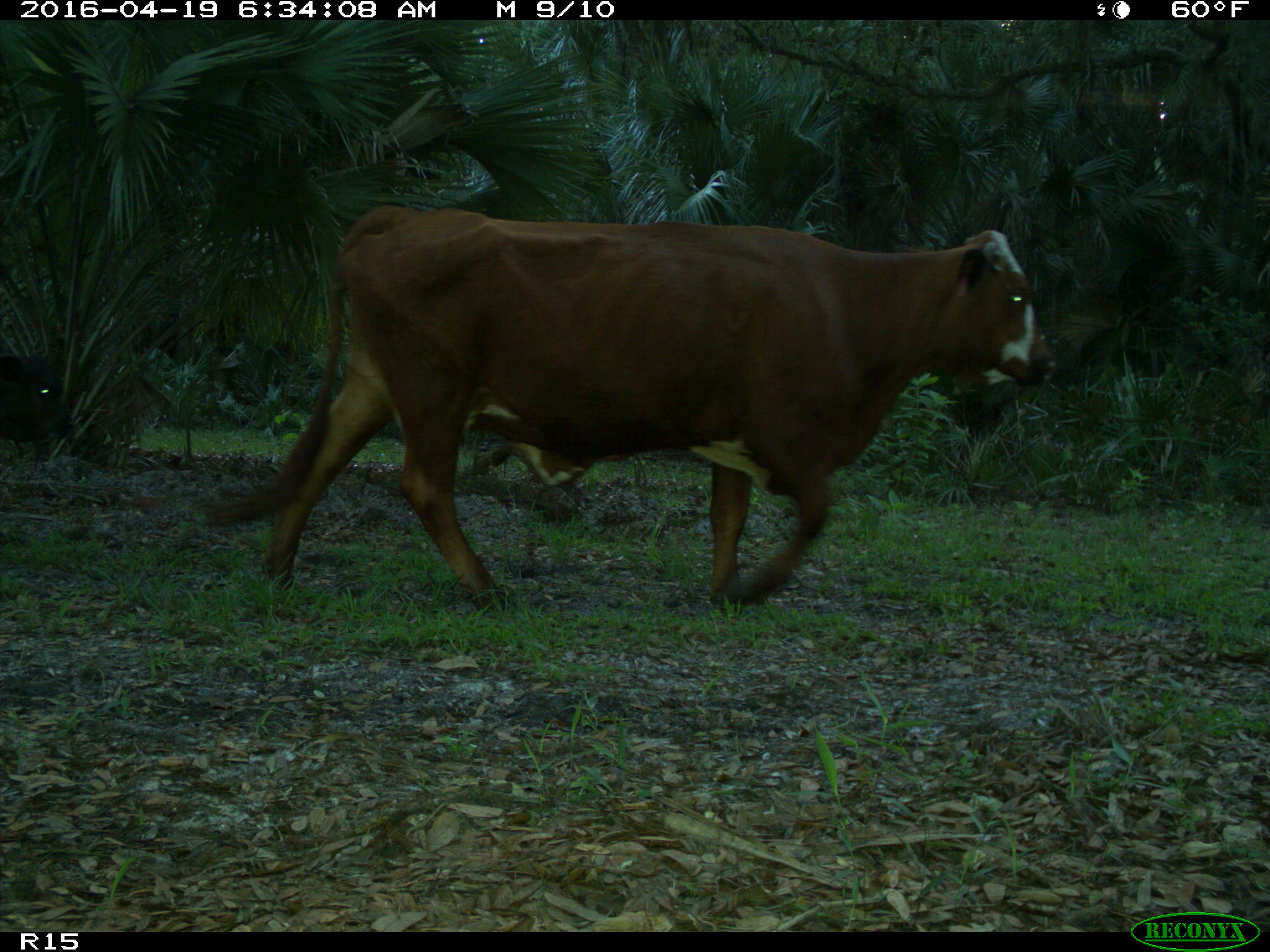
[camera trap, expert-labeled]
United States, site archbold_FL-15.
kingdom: Animalia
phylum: Chordata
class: Mammalia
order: Artiodactyla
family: Bovidae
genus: Bos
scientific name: Bos taurus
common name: domestic cow